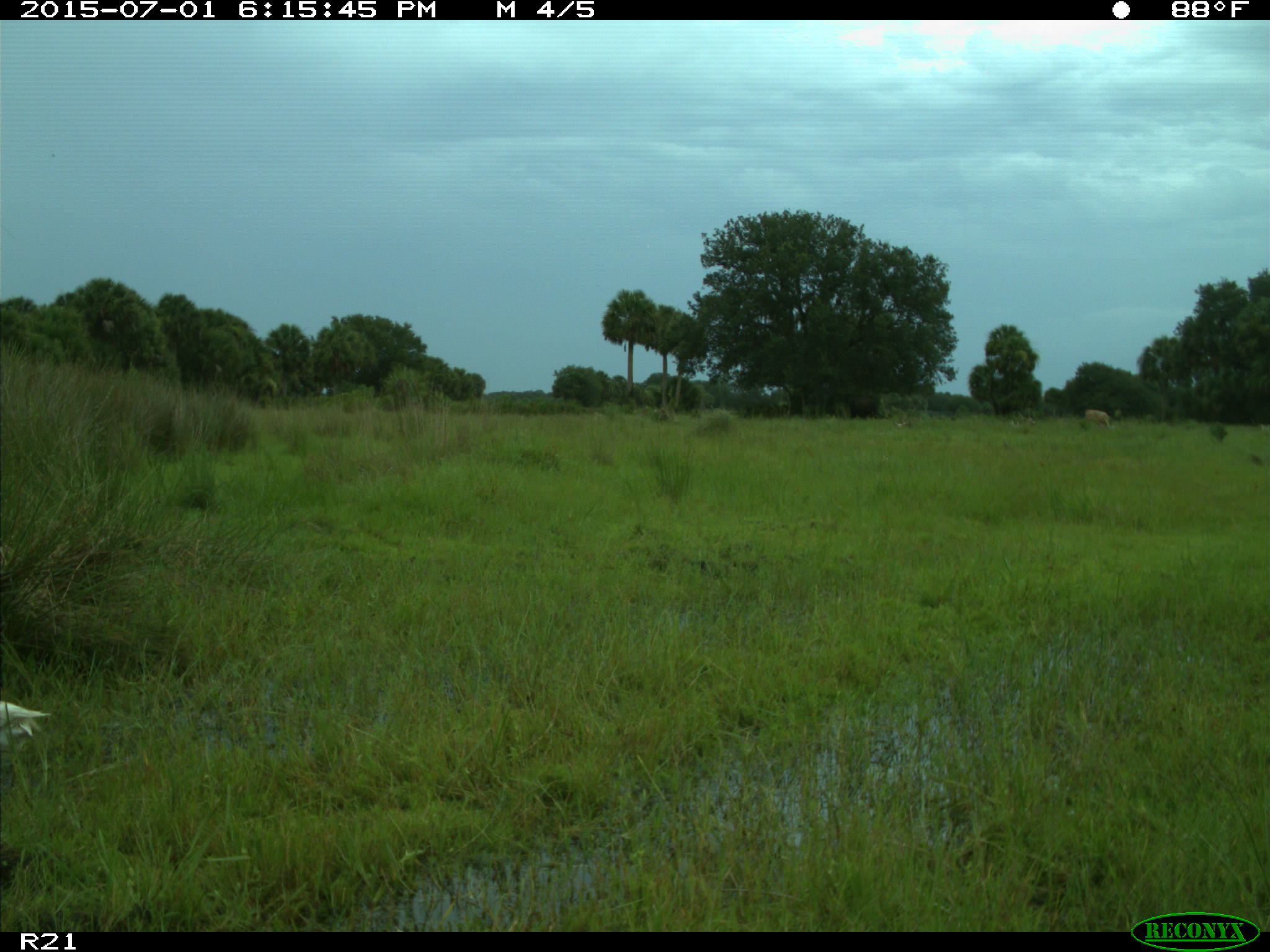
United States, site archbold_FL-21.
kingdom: Animalia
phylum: Chordata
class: Mammalia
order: Artiodactyla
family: Bovidae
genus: Bos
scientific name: Bos taurus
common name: domestic cow